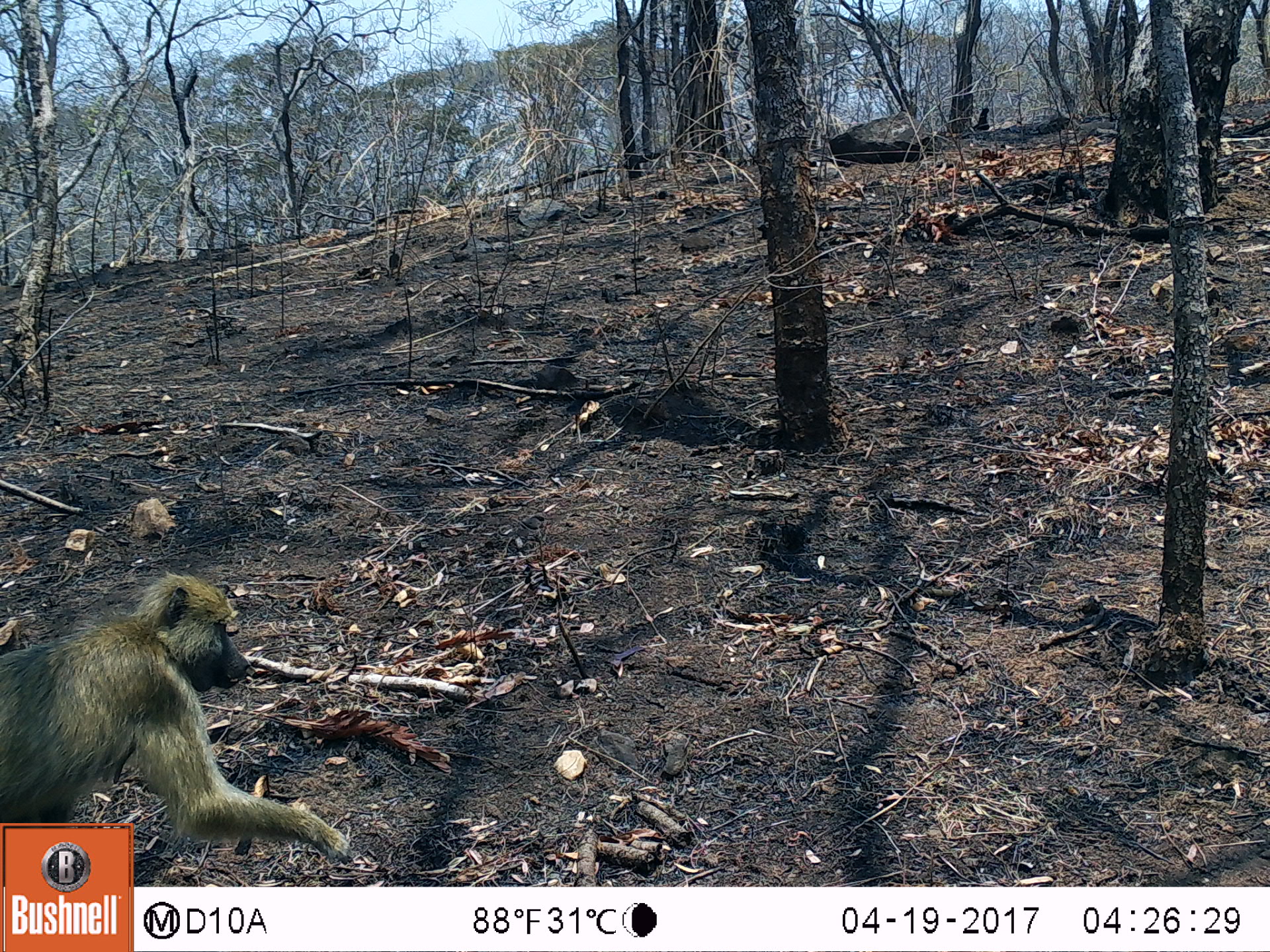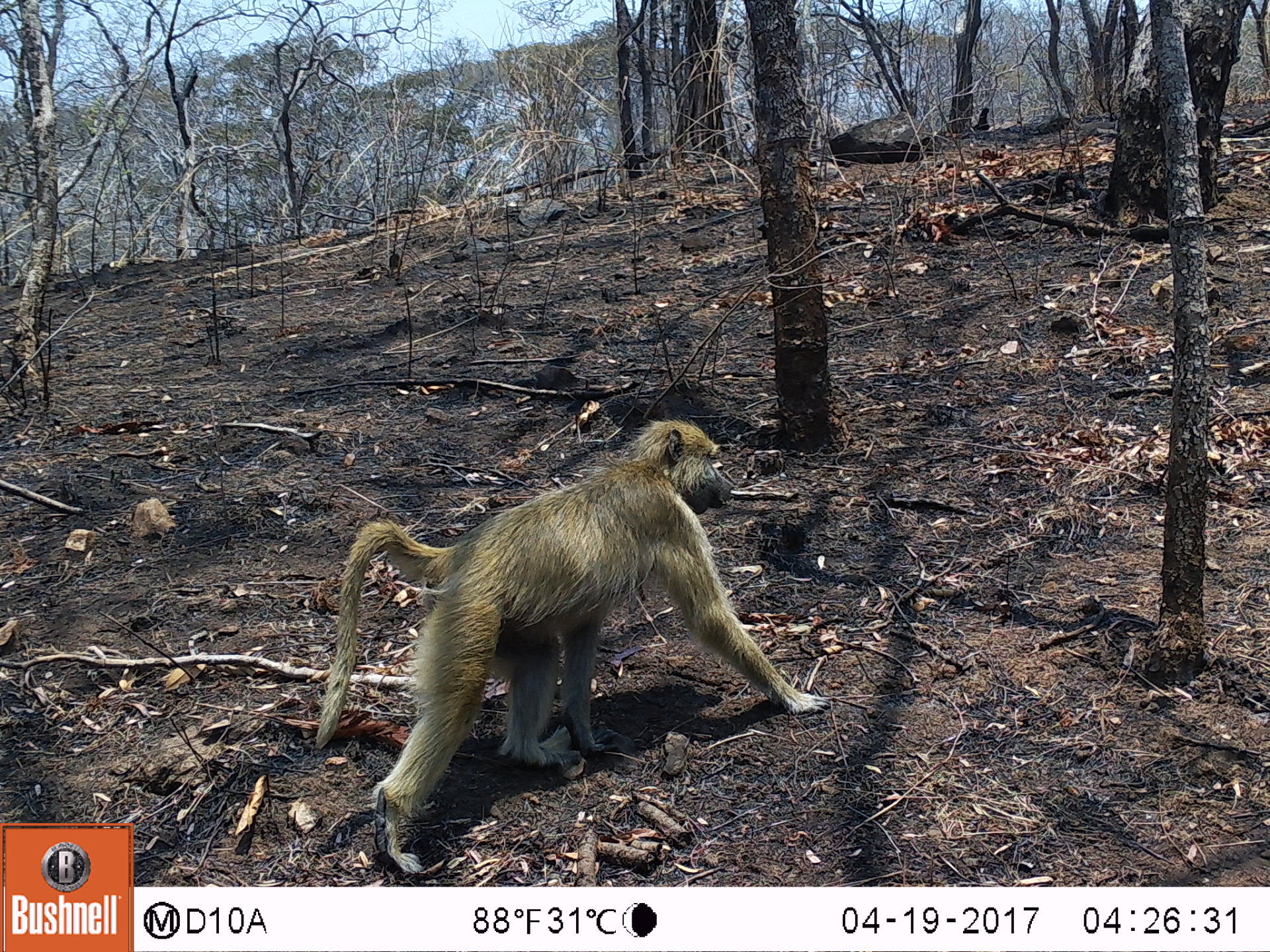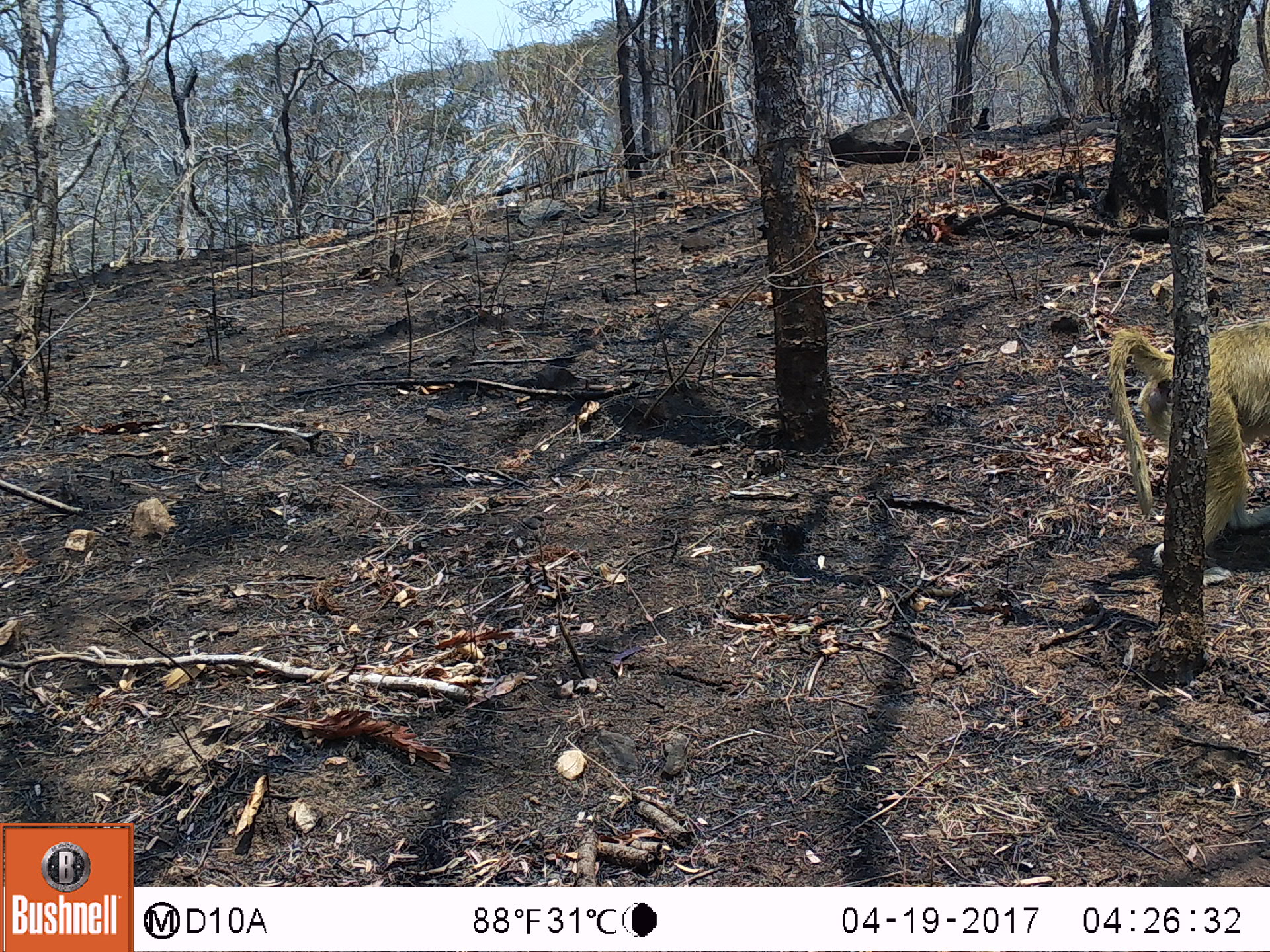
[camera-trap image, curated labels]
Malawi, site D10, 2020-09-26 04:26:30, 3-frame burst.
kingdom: Animalia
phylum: Chordata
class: Mammalia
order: Primates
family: Cercopithecidae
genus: Papio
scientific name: Papio cynocephalus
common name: yellow baboon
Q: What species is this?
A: Yellow baboon (Papio cynocephalus).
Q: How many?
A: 1.